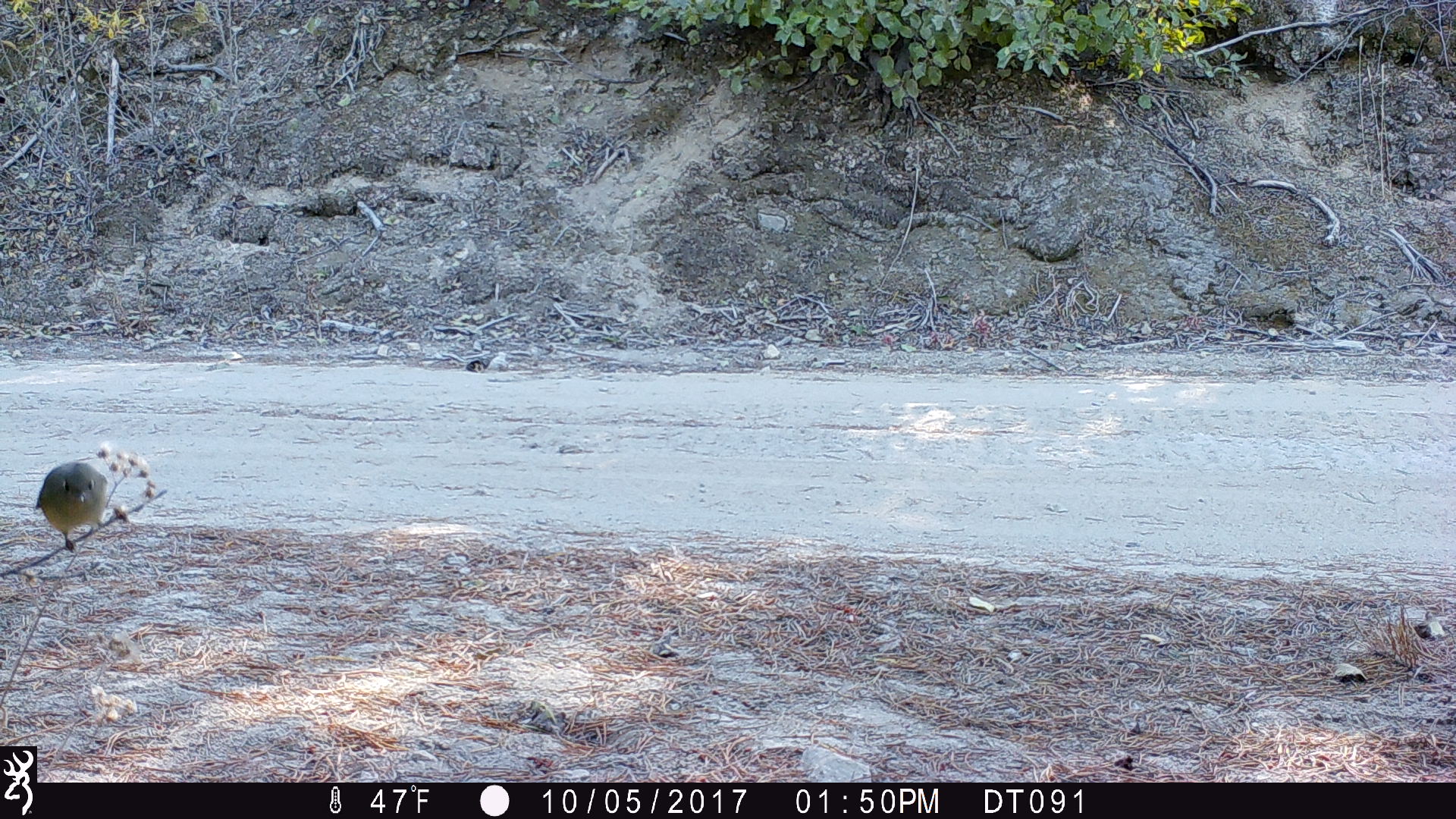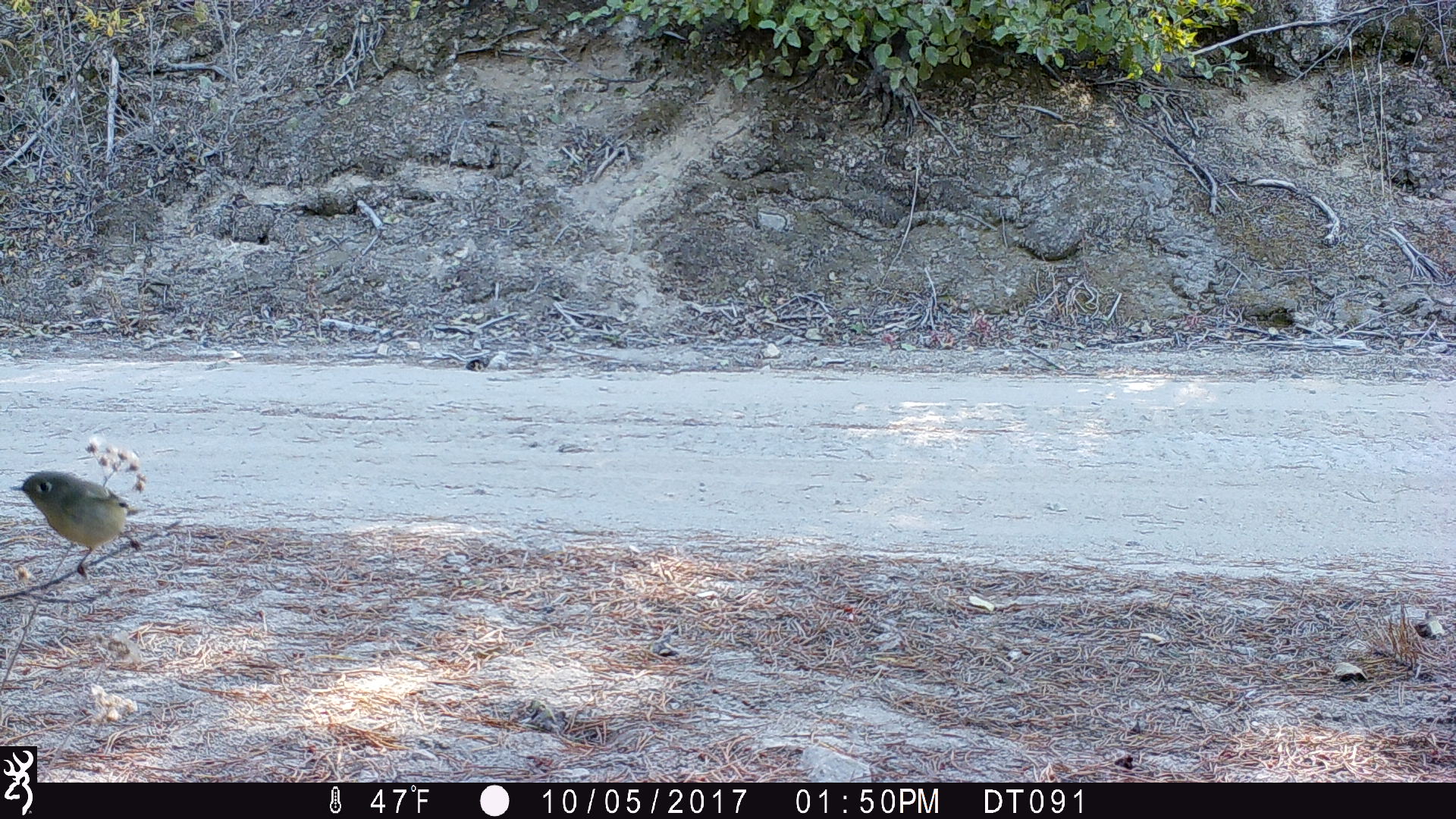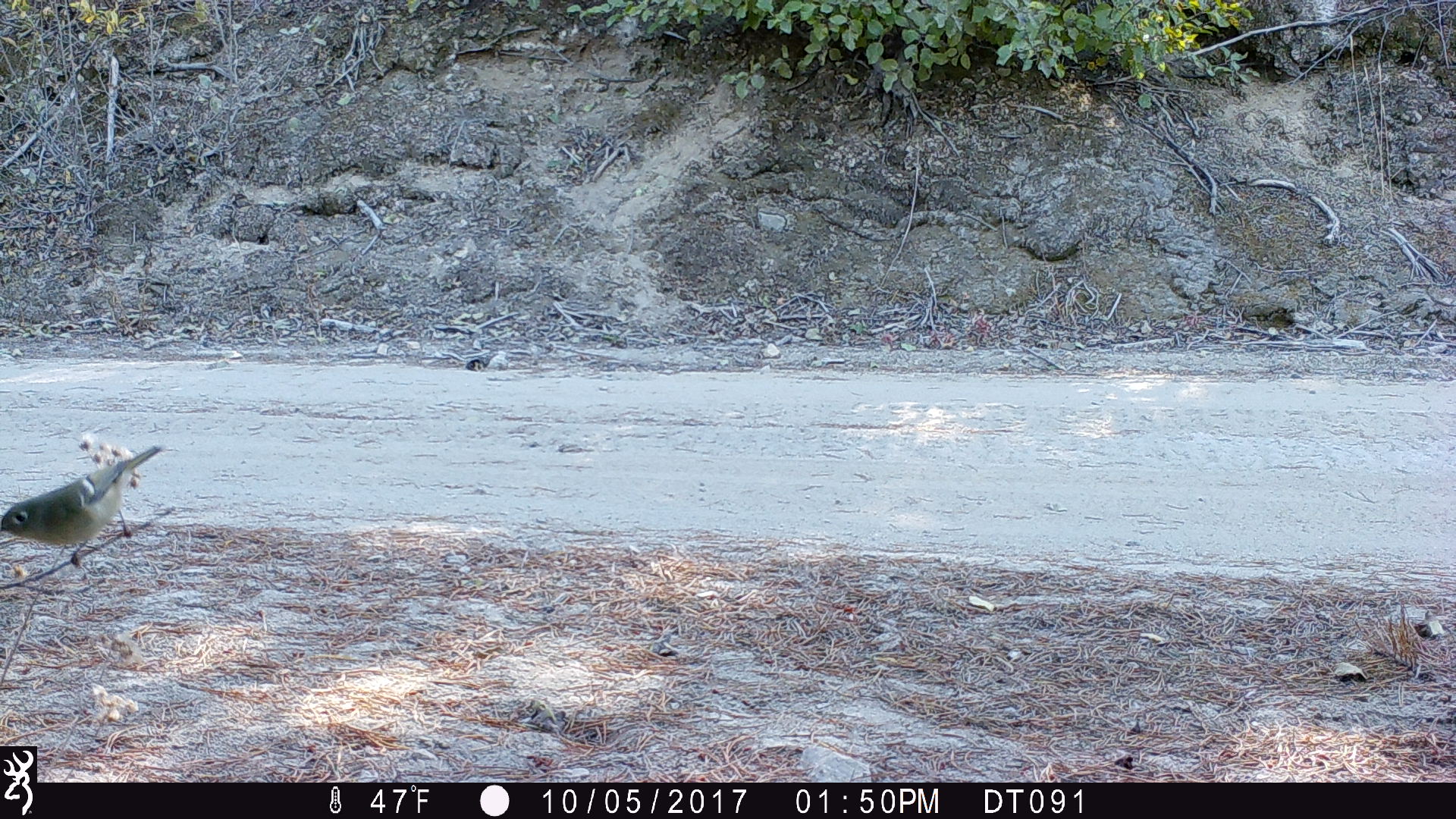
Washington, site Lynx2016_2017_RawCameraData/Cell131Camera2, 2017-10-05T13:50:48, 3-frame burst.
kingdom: Animalia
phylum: Chordata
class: Aves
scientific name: Aves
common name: birds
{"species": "Aves (birds)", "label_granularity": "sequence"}